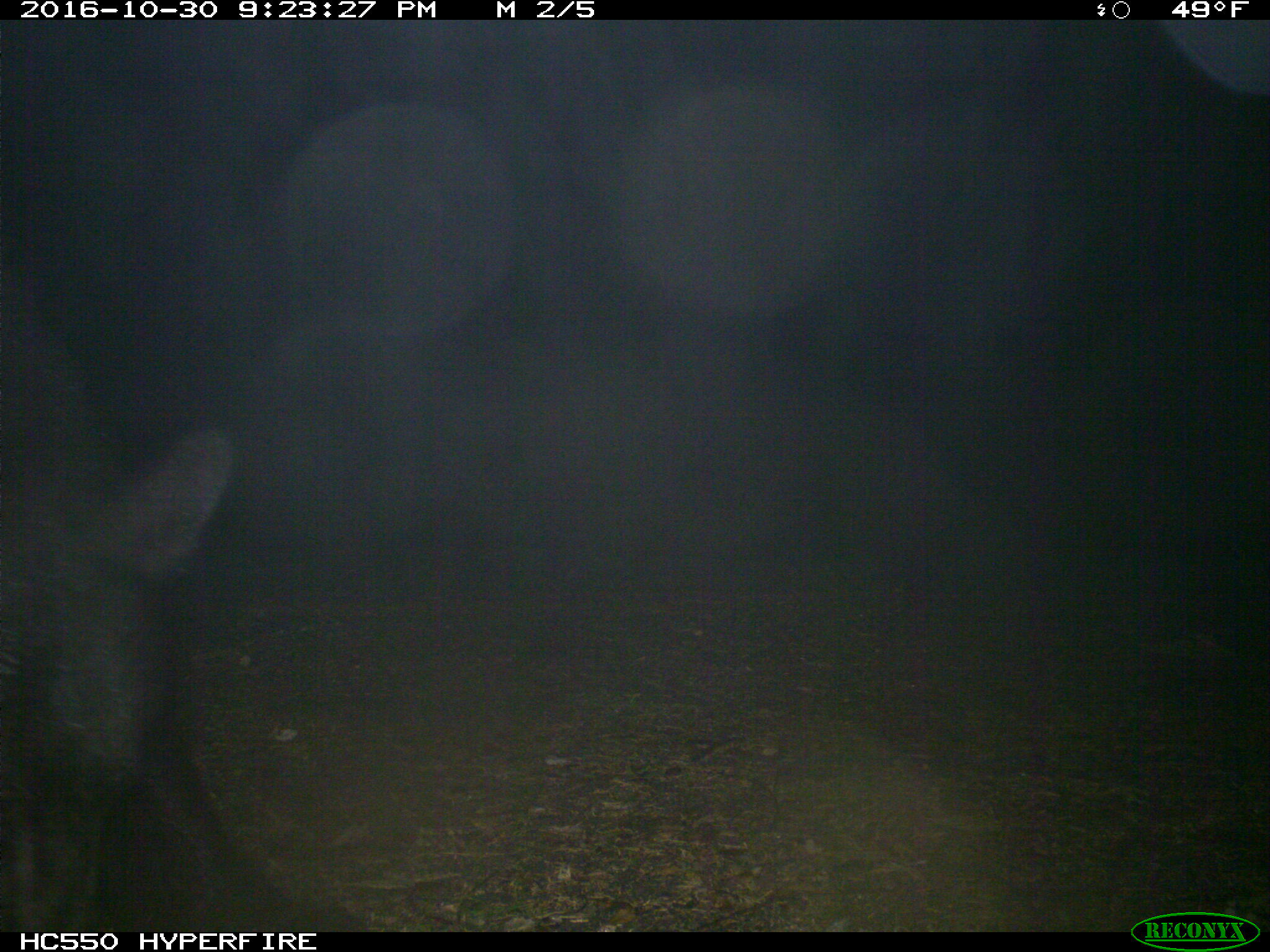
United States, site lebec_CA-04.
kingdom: Animalia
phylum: Chordata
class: Mammalia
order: Carnivora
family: Ursidae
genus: Ursus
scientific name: Ursus americanus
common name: american black bear